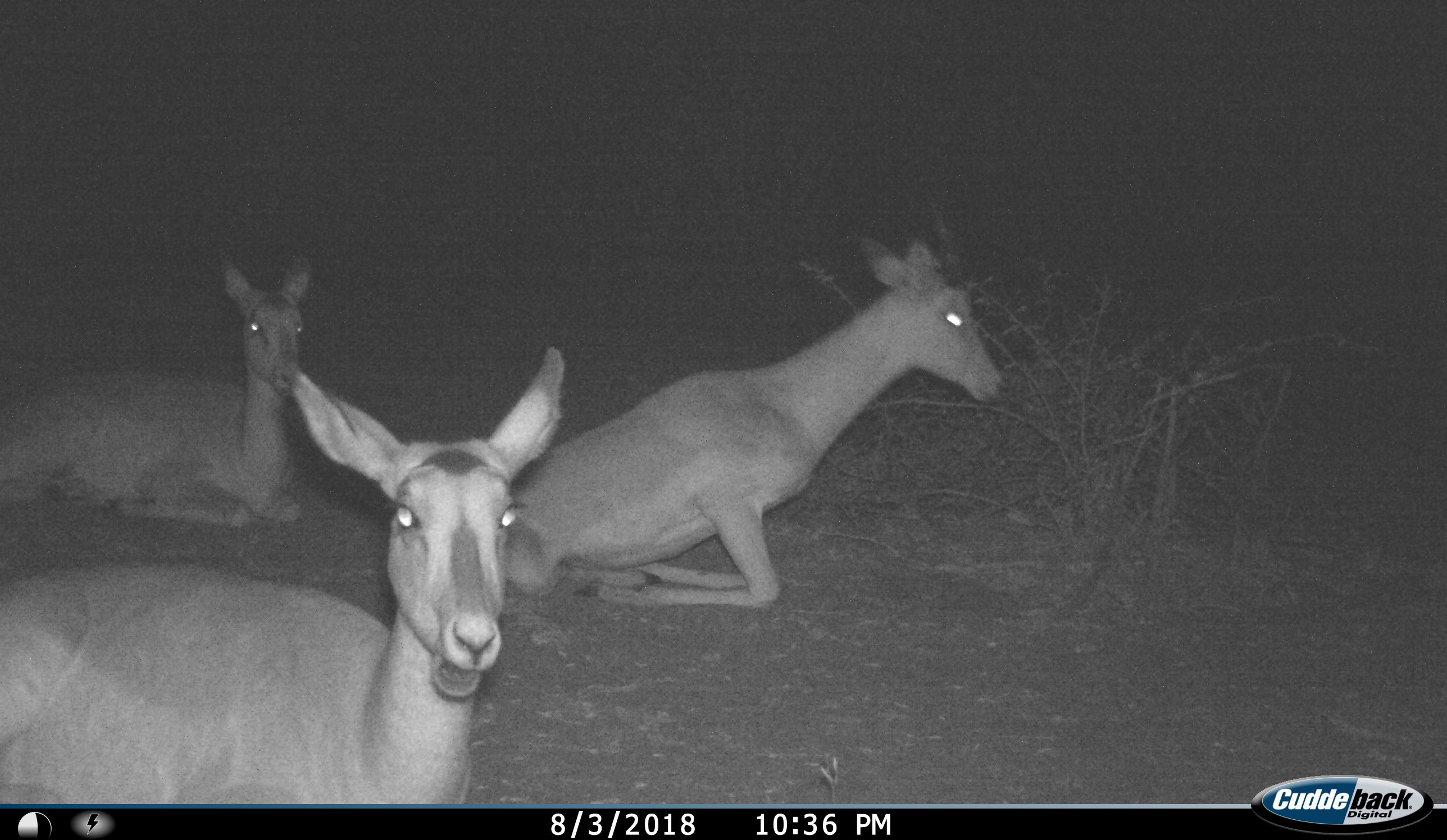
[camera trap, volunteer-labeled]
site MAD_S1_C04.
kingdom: Animalia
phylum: Chordata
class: Mammalia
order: Artiodactyla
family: Bovidae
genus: Aepyceros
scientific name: Aepyceros melampus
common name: impala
Impala (Aepyceros melampus), count 3. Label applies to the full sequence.